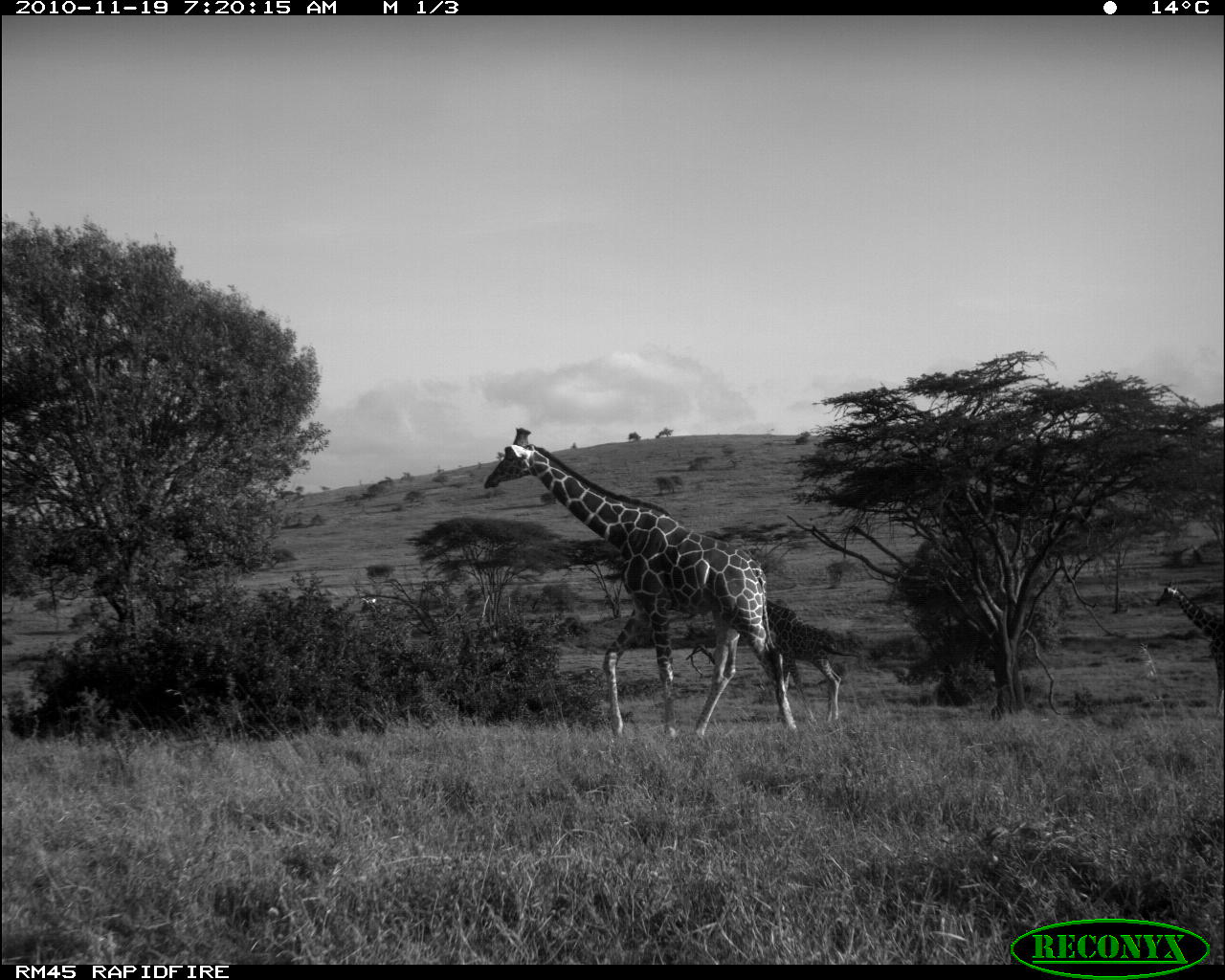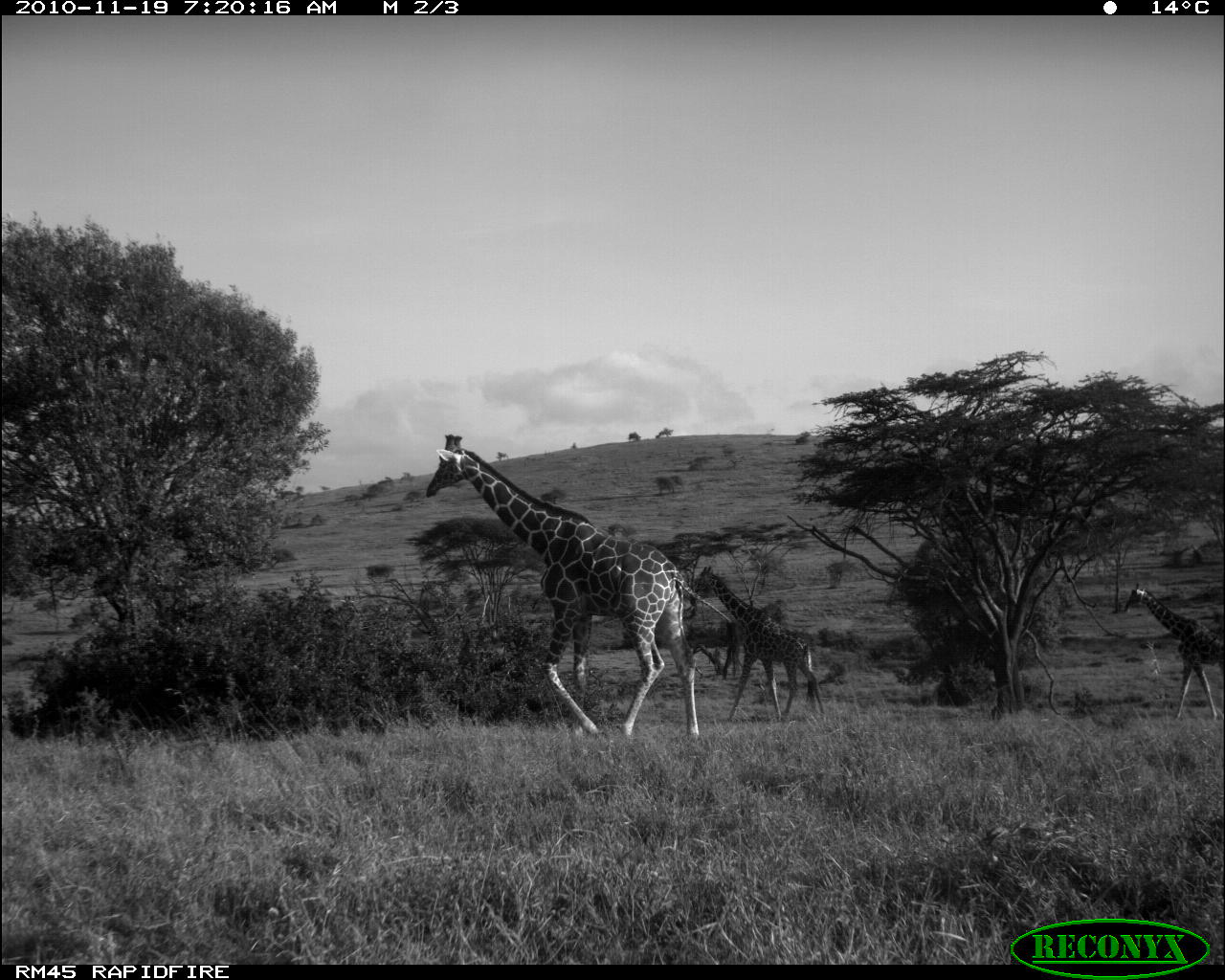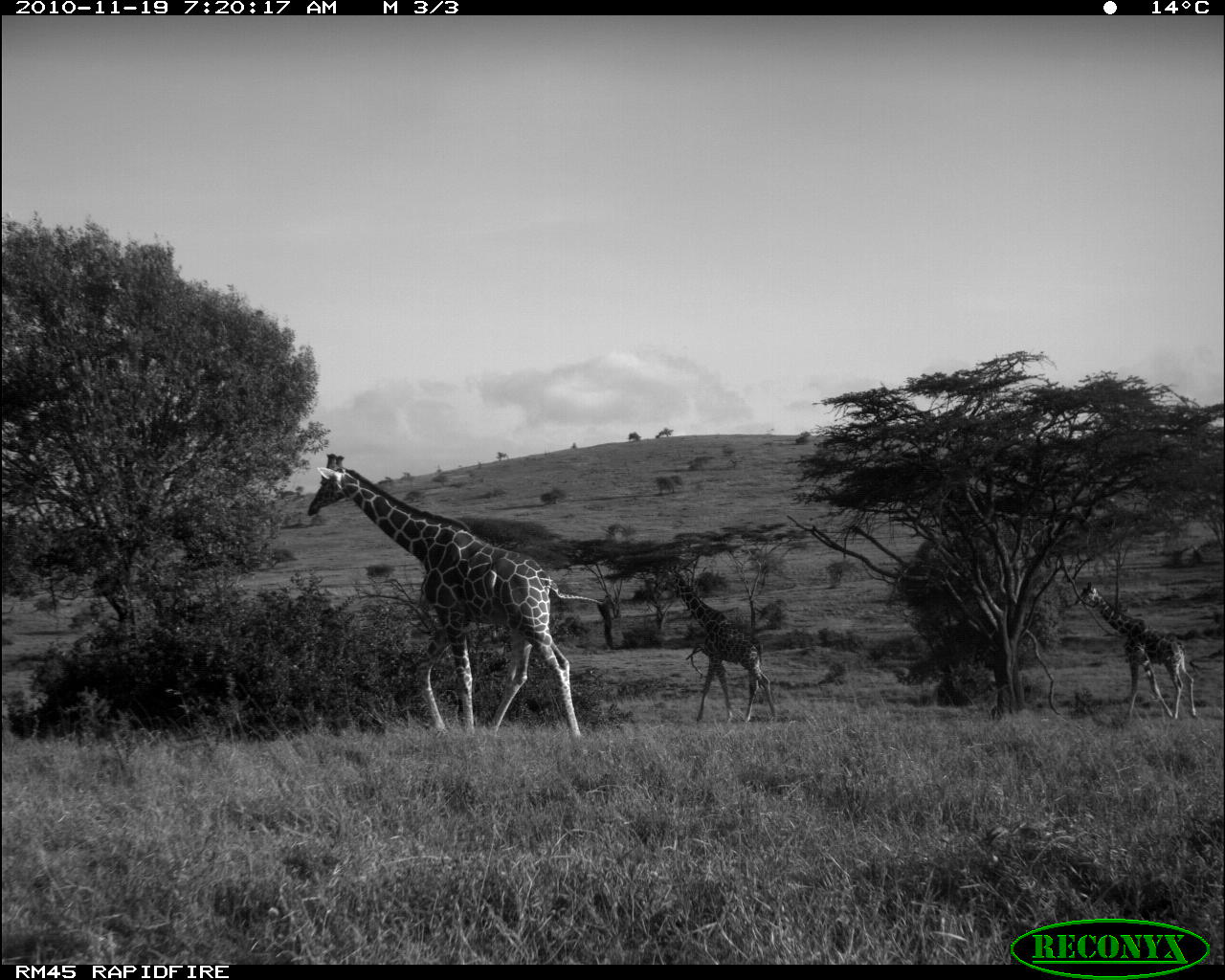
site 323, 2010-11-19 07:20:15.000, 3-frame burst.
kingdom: Animalia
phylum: Chordata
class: Mammalia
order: Artiodactyla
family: Giraffidae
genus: Giraffa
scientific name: Giraffa camelopardalis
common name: giraffe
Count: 4.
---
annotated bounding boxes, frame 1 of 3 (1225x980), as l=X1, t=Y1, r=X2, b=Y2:
giraffa camelopardalis: l=480, t=423, r=791, b=756; l=757, t=588, r=865, b=720; l=1147, t=573, r=1221, b=712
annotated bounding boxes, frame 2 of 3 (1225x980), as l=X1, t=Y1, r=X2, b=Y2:
giraffa camelopardalis: l=419, t=423, r=707, b=732; l=689, t=562, r=827, b=720; l=1117, t=577, r=1221, b=716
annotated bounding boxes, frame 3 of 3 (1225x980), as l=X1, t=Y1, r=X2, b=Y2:
giraffa camelopardalis: l=306, t=454, r=610, b=733; l=646, t=561, r=775, b=719; l=1074, t=577, r=1196, b=719